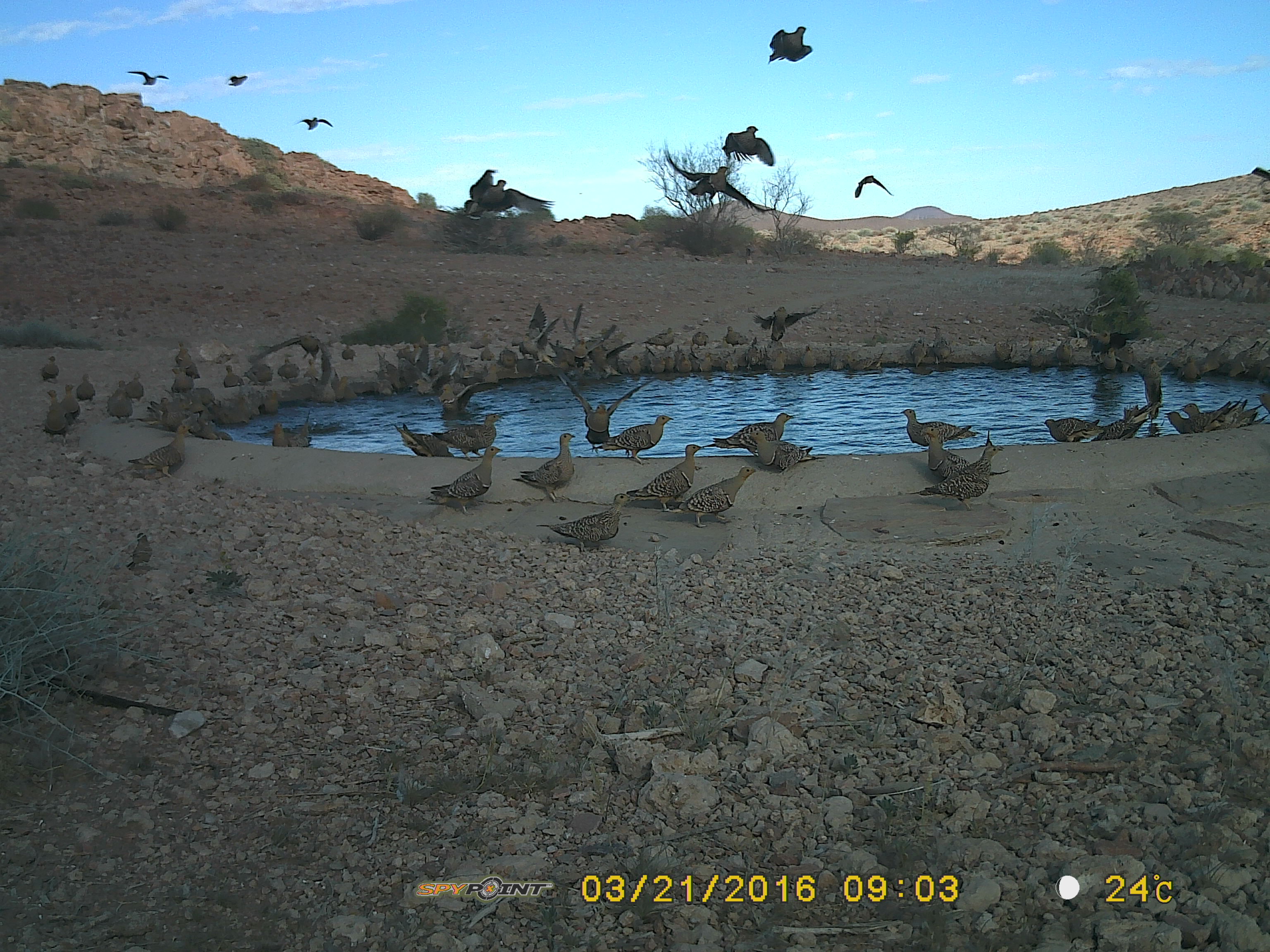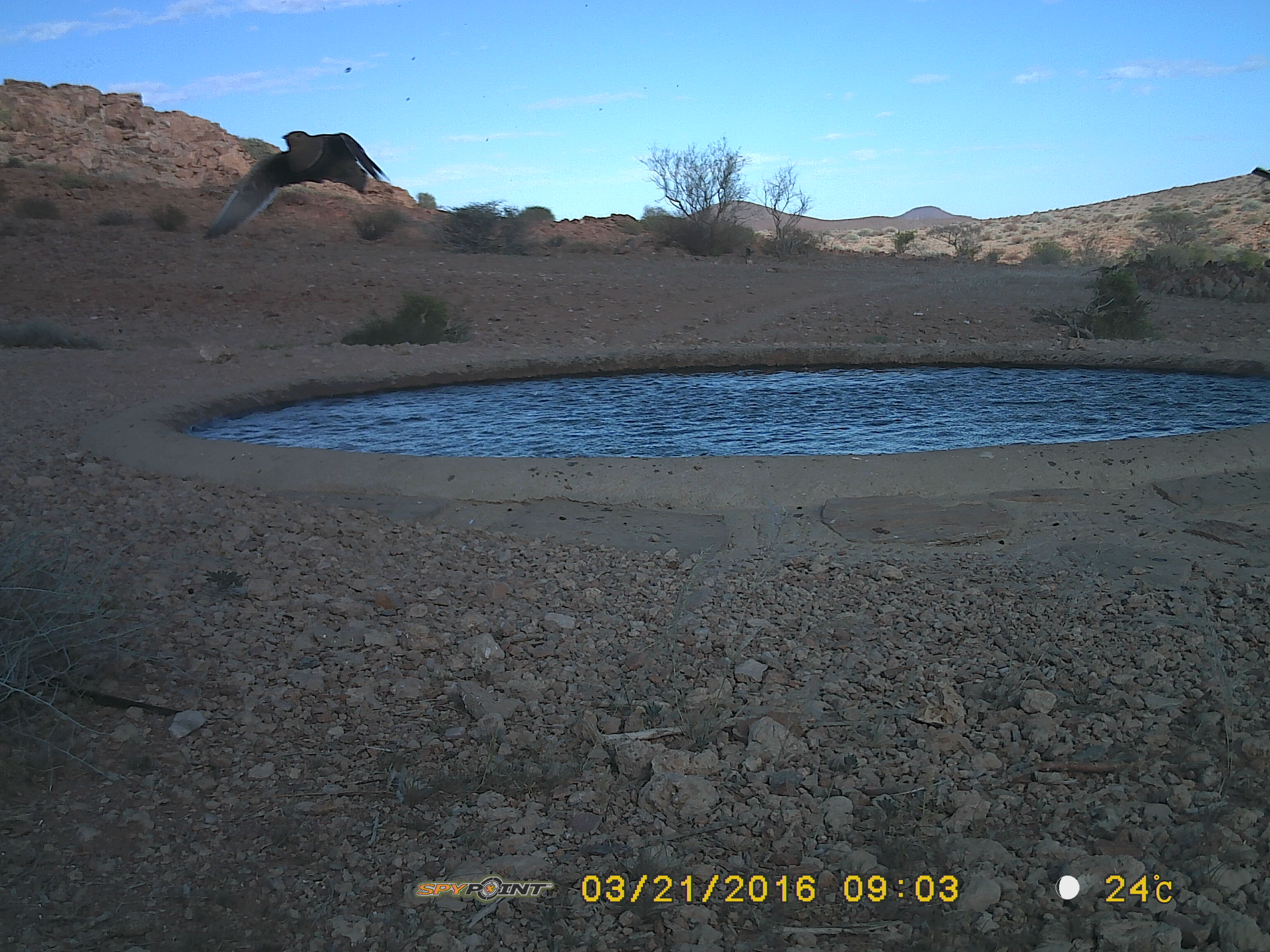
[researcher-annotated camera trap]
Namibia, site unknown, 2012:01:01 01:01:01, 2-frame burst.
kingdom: Animalia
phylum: Chordata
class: Aves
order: Pterocliformes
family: Pteroclidae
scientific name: Pteroclidae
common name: sandgrouse